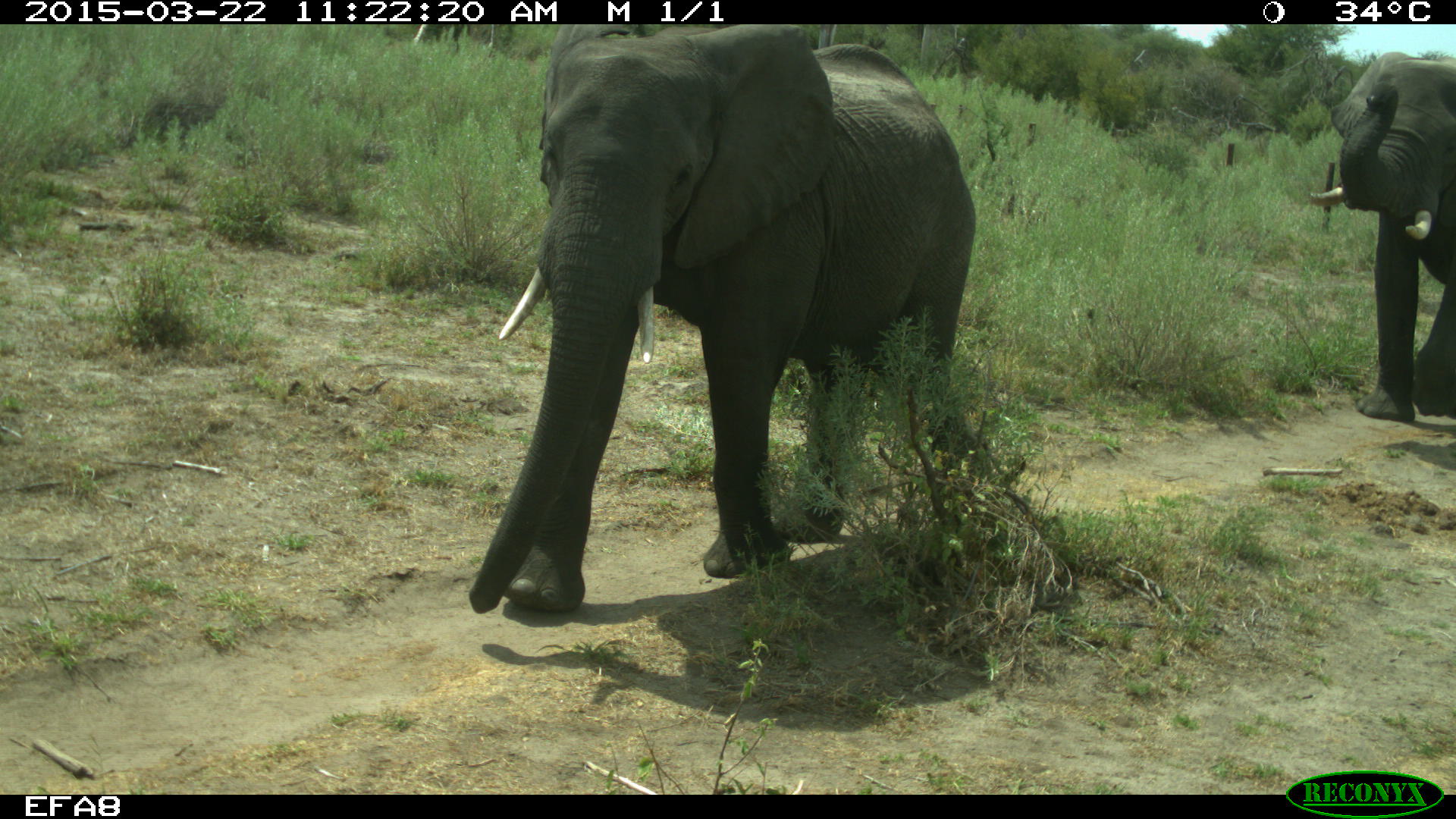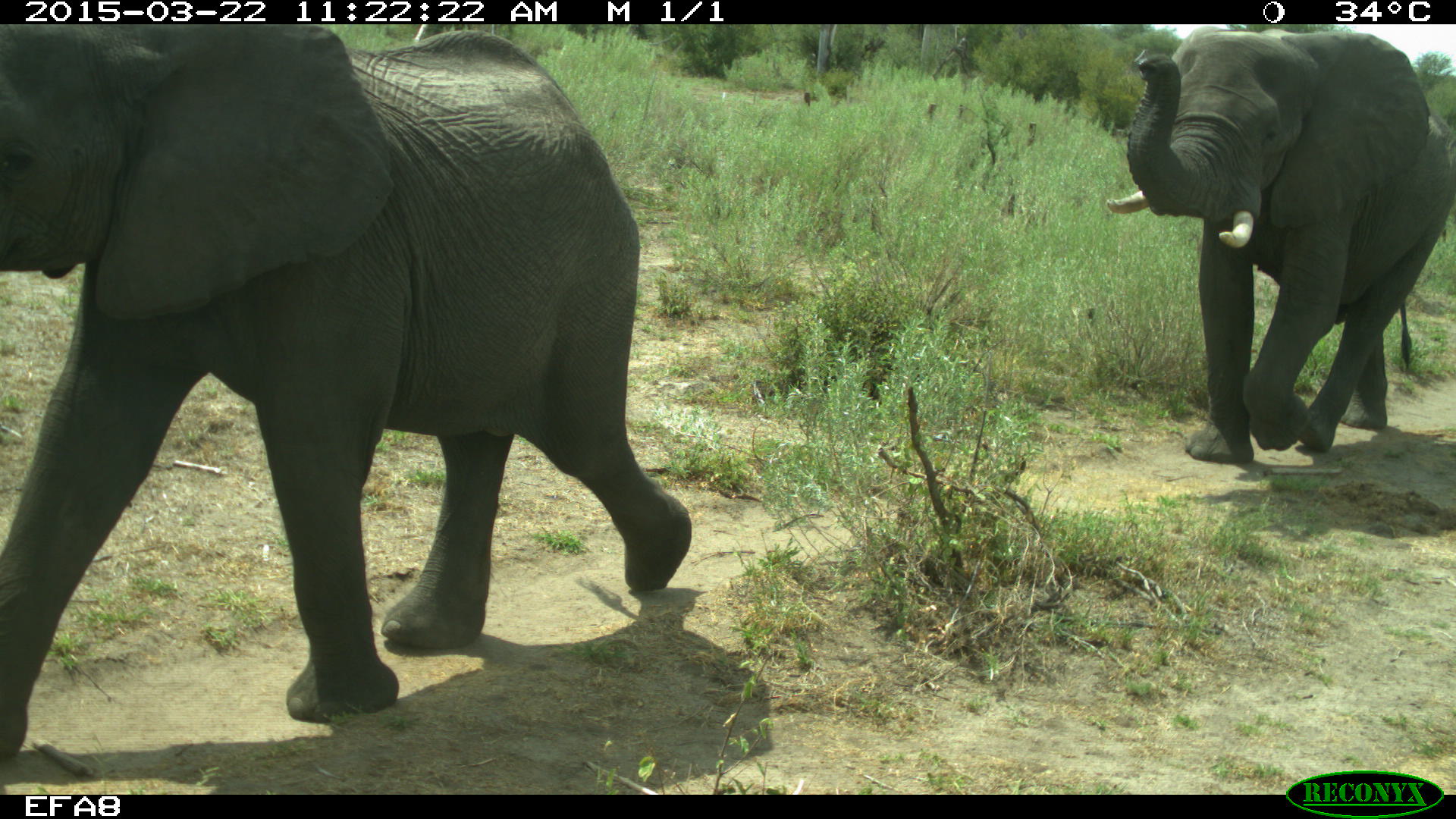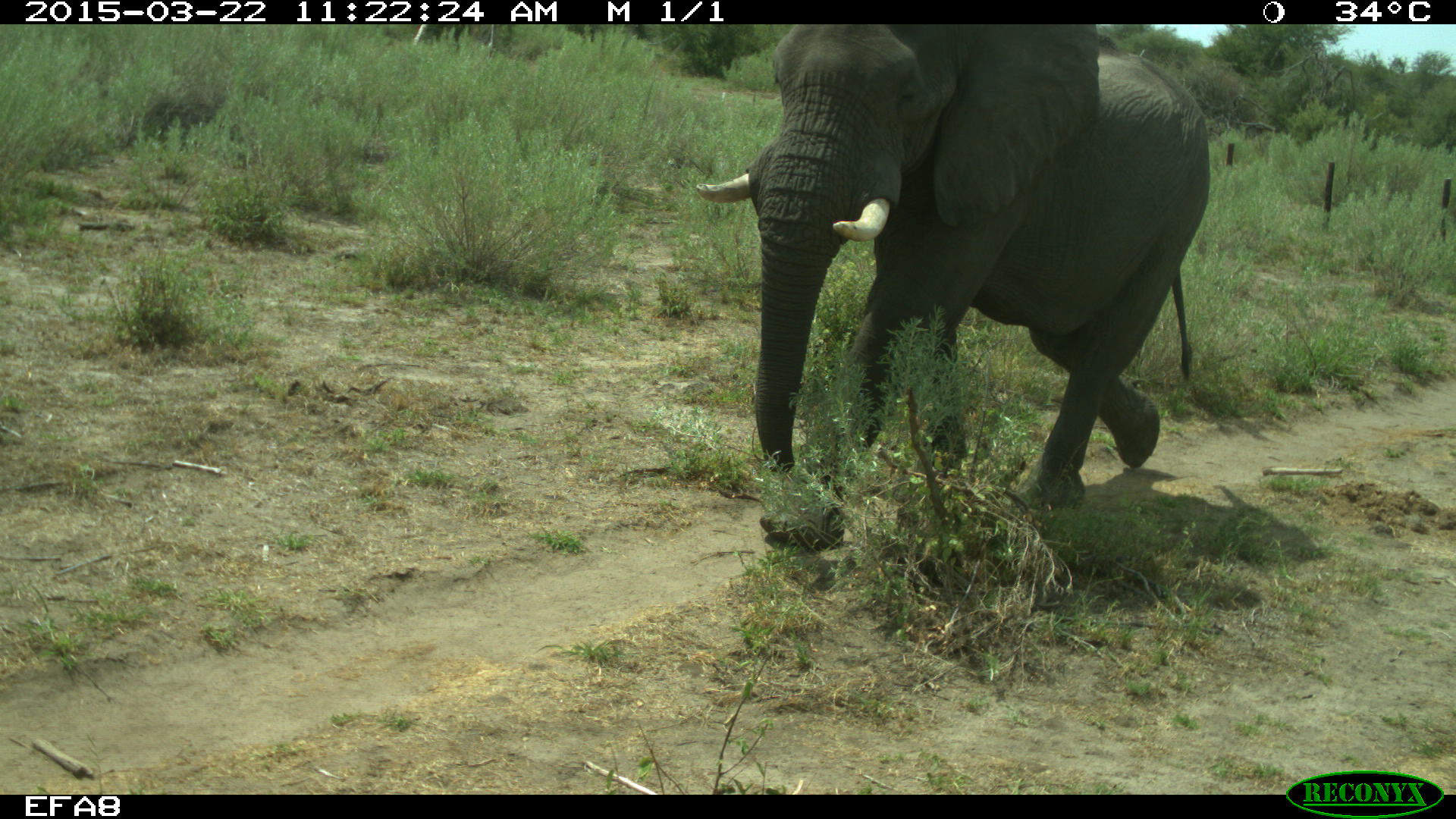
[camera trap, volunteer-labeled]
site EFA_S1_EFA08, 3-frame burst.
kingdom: Animalia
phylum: Chordata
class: Mammalia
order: Proboscidea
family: Elephantidae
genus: Loxodonta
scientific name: Loxodonta africana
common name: african bush elephant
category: elephant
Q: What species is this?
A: Elephant (african bush elephant) (Loxodonta africana).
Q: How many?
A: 2.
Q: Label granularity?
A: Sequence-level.